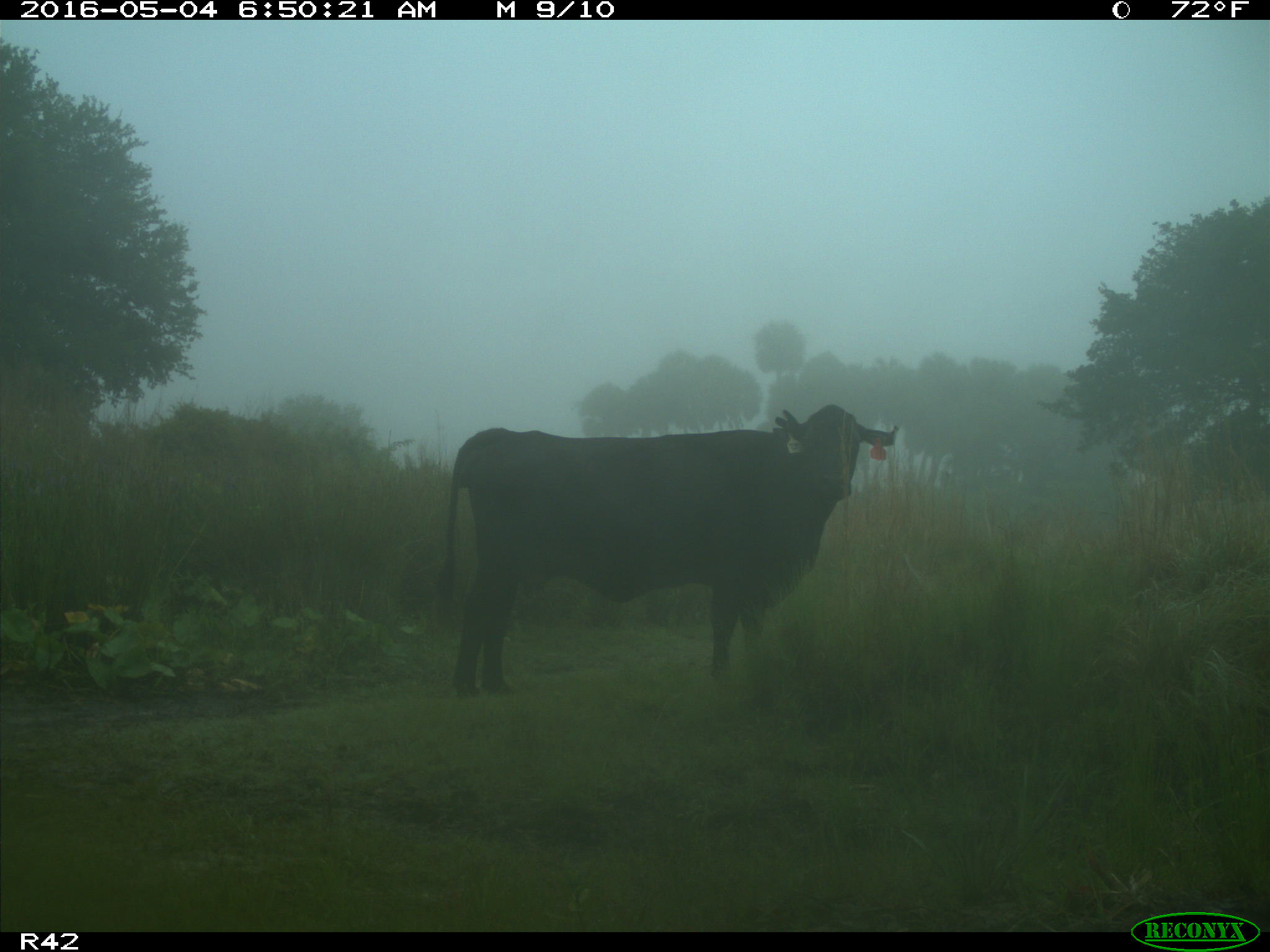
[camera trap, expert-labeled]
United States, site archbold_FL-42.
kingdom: Animalia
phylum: Chordata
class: Mammalia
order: Artiodactyla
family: Bovidae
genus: Bos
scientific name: Bos taurus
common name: domestic cow